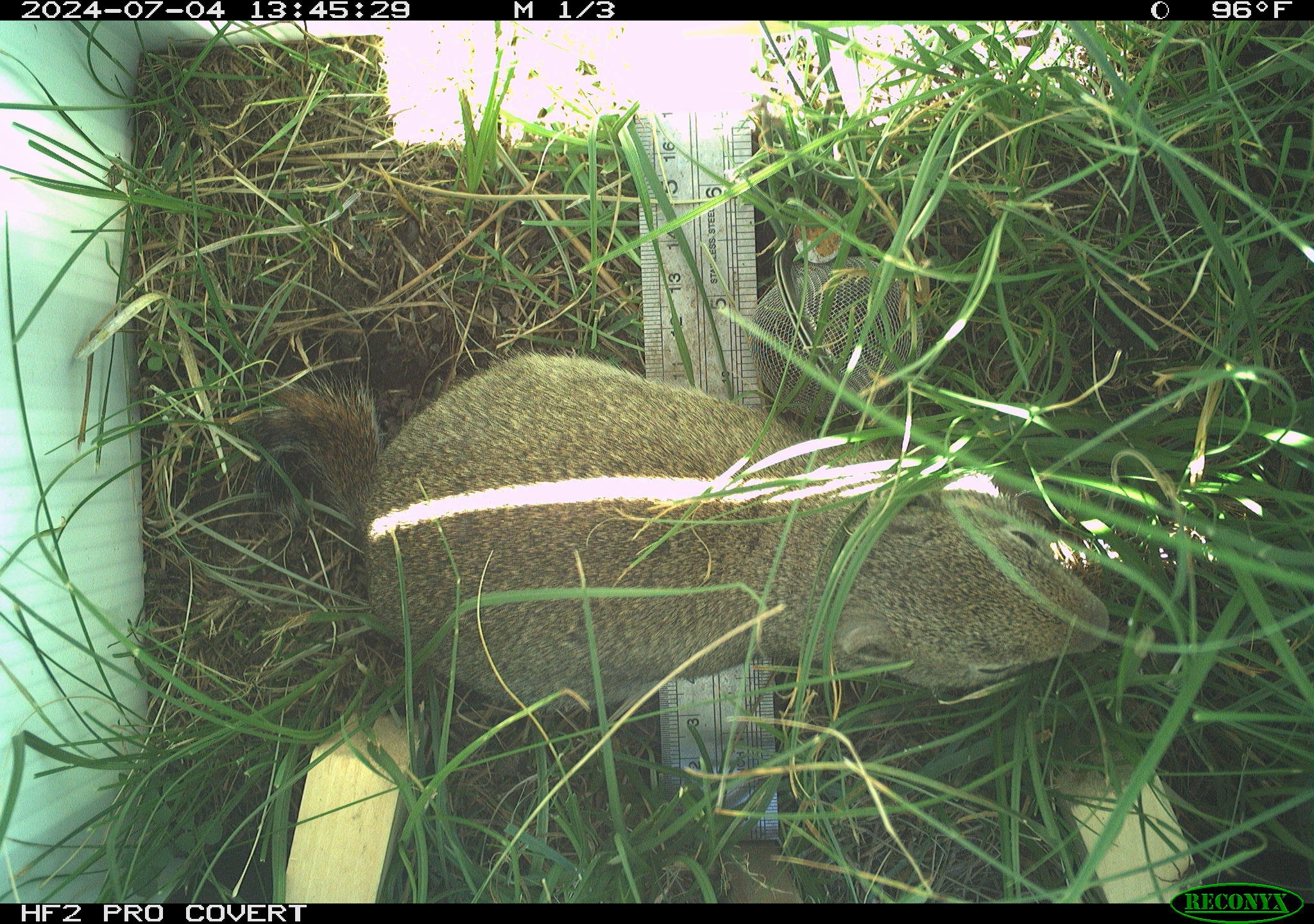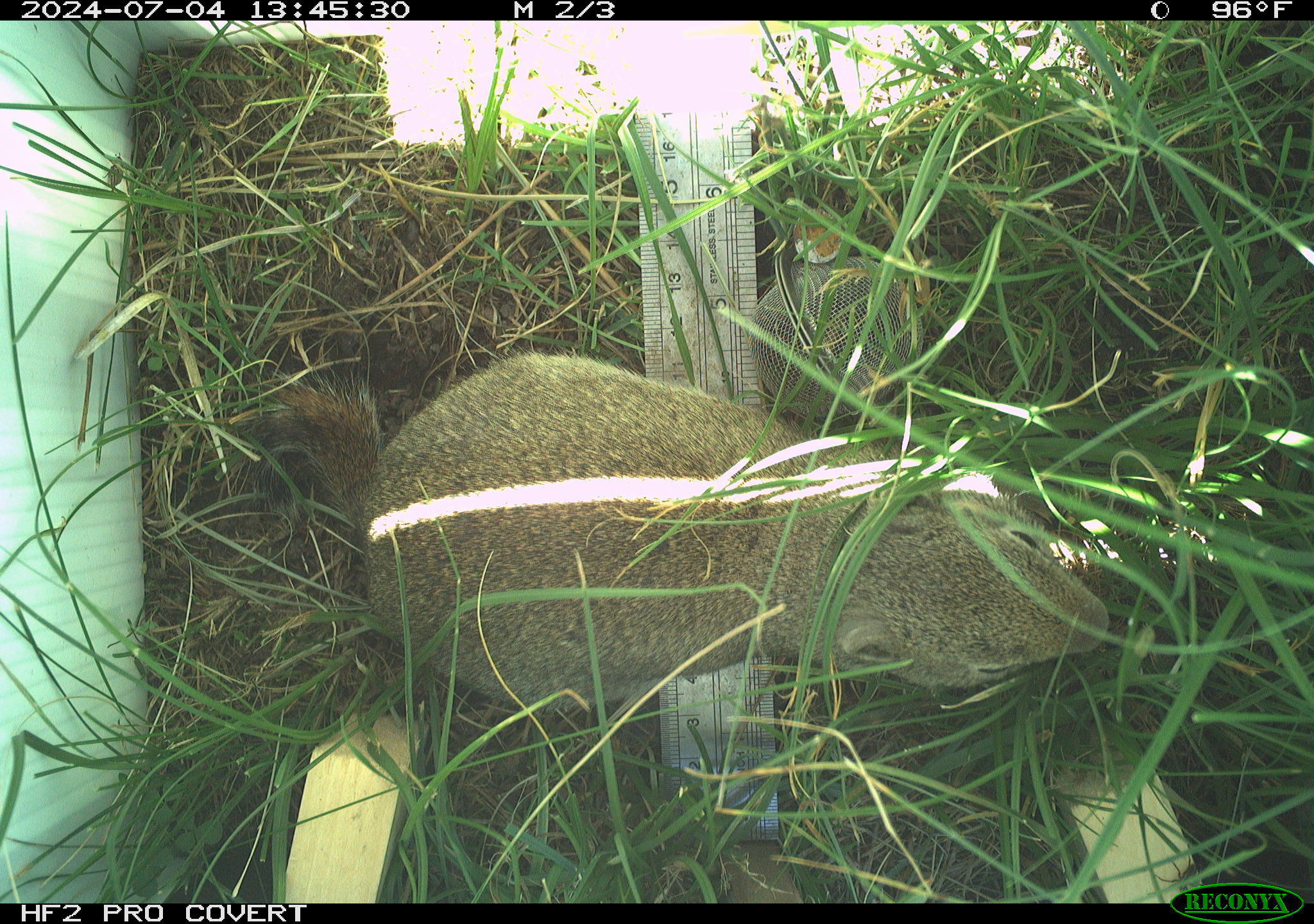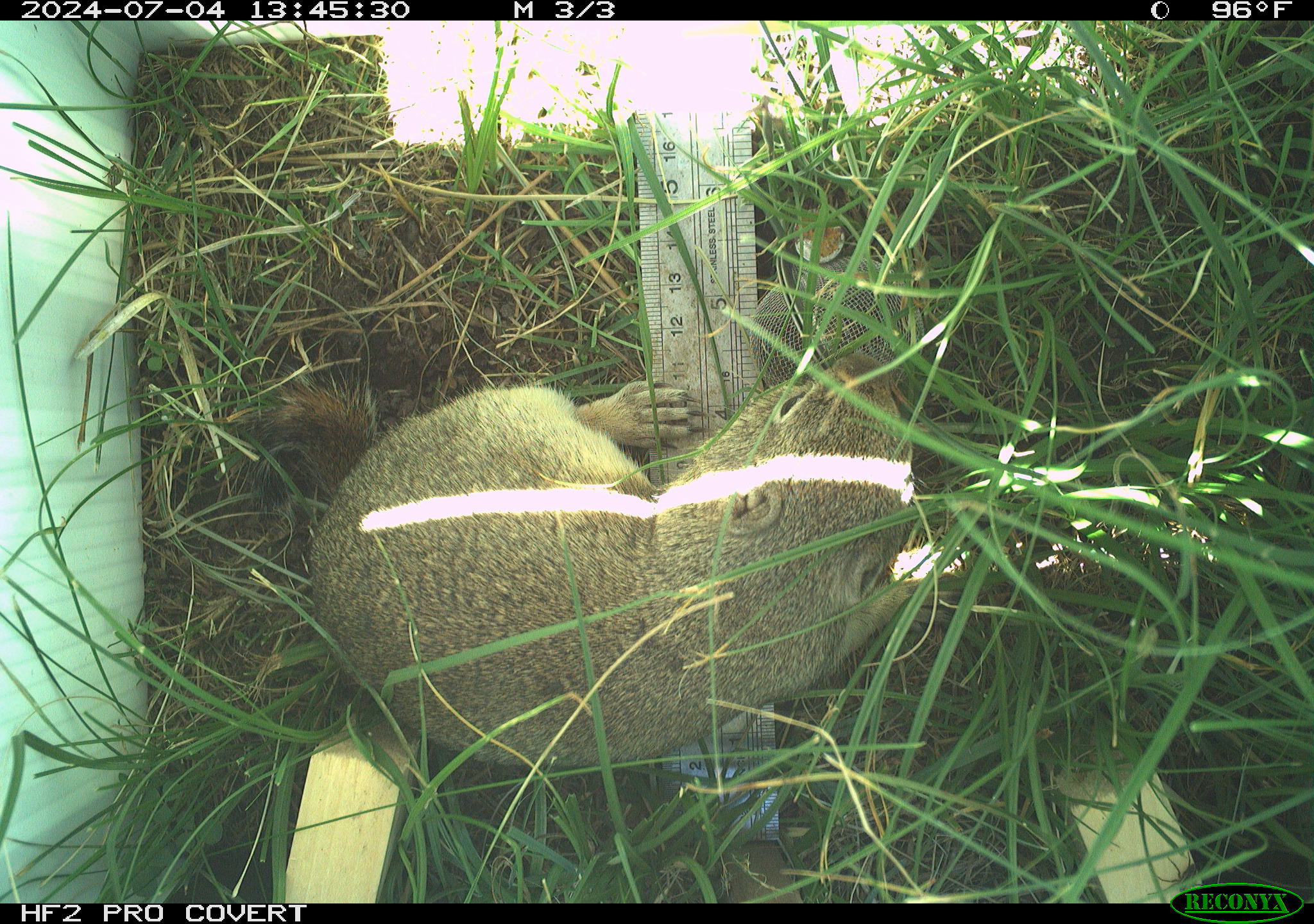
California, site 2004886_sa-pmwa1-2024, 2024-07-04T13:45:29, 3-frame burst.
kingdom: Animalia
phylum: Chordata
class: Mammalia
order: Rodentia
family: Sciuridae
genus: Urocitellus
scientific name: Urocitellus beldingi beldingi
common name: belding's ground squirrel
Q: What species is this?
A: Belding's ground squirrel (Urocitellus beldingi beldingi).